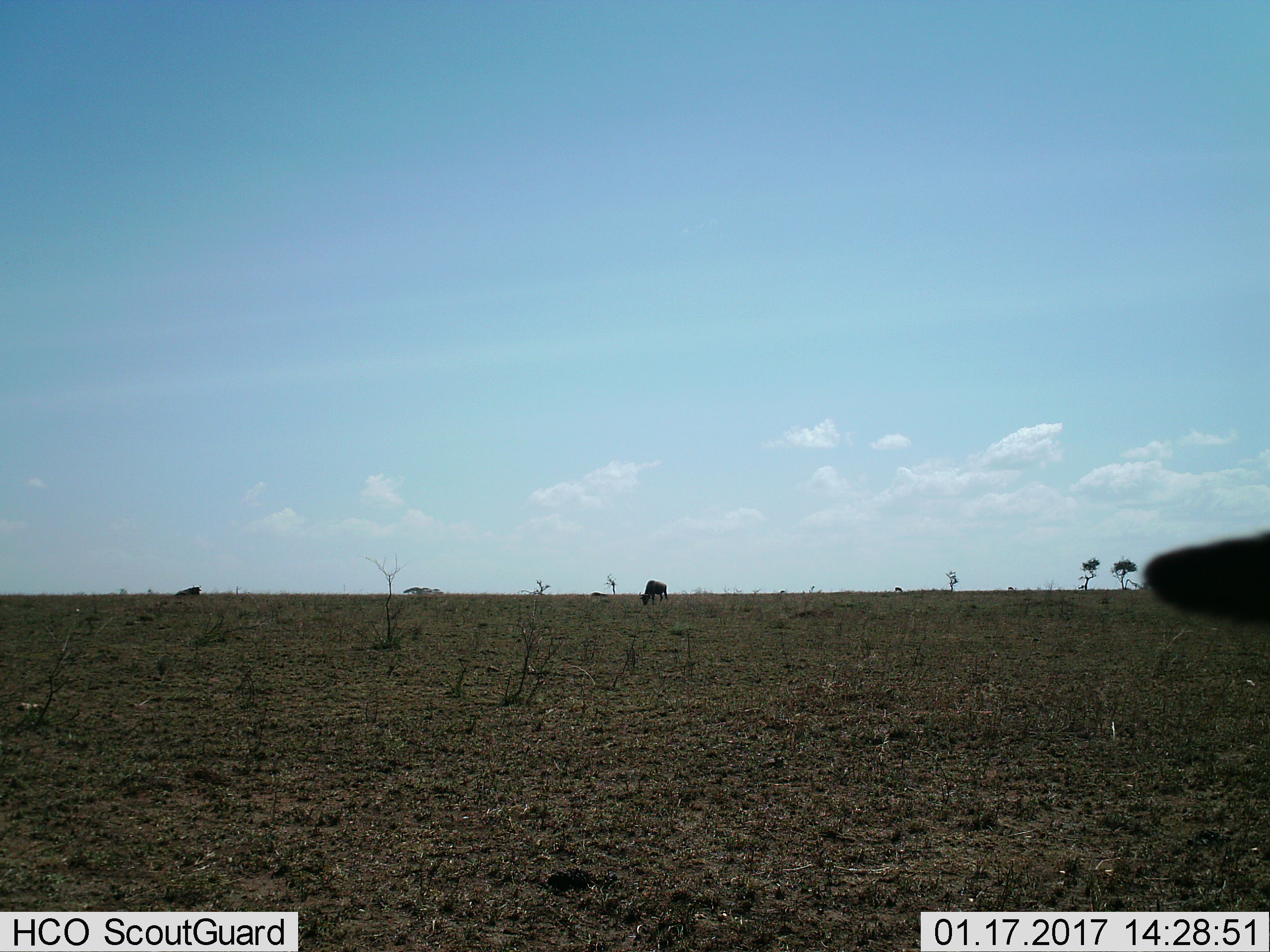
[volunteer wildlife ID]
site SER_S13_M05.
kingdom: Animalia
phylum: Chordata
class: Mammalia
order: Artiodactyla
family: Bovidae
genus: Connochaetes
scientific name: Connochaetes taurinus taurinus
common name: blue wildebeest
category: wildebeestblue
Wildebeestblue (blue wildebeest) (Connochaetes taurinus taurinus), count 3. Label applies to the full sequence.